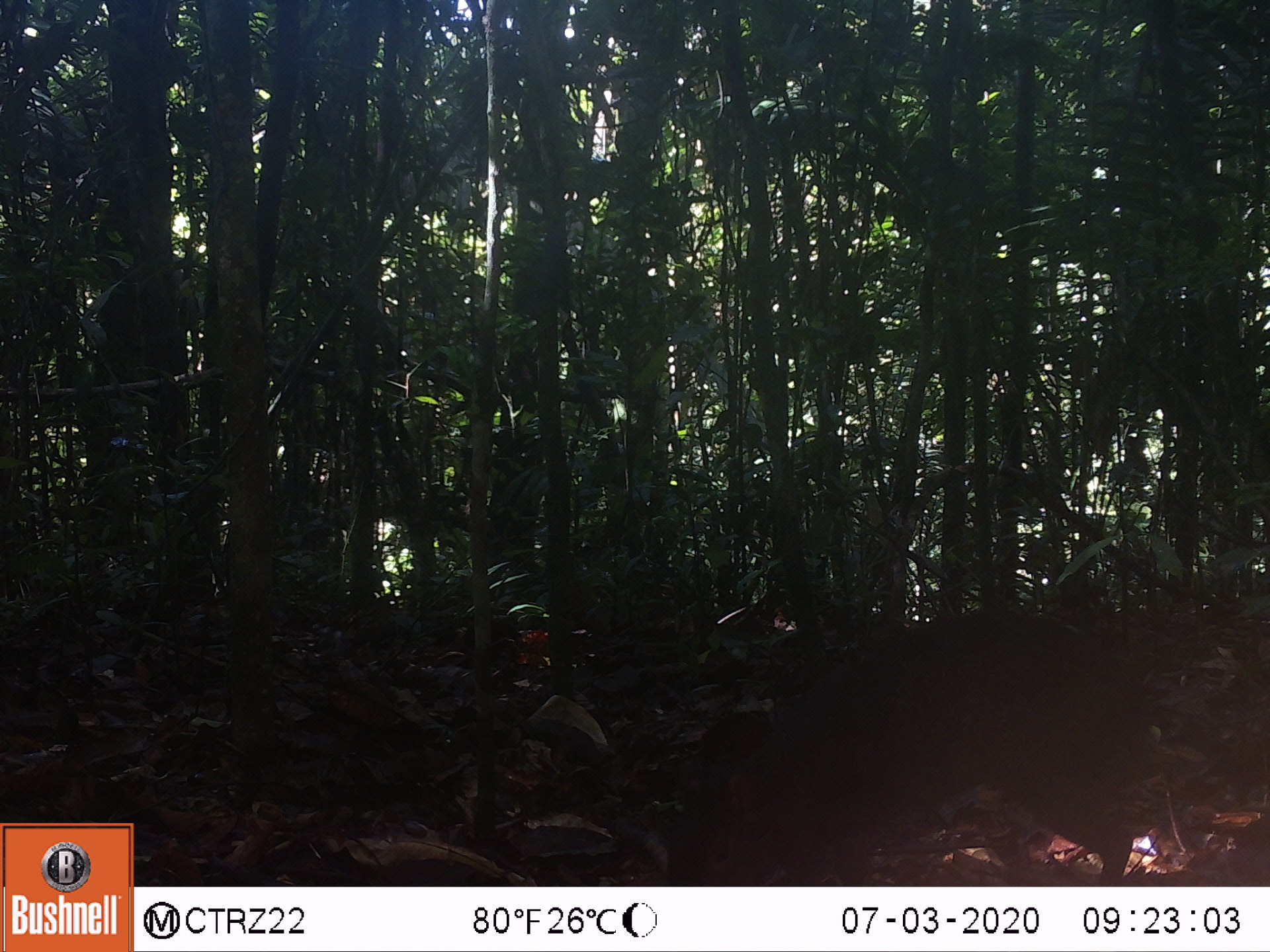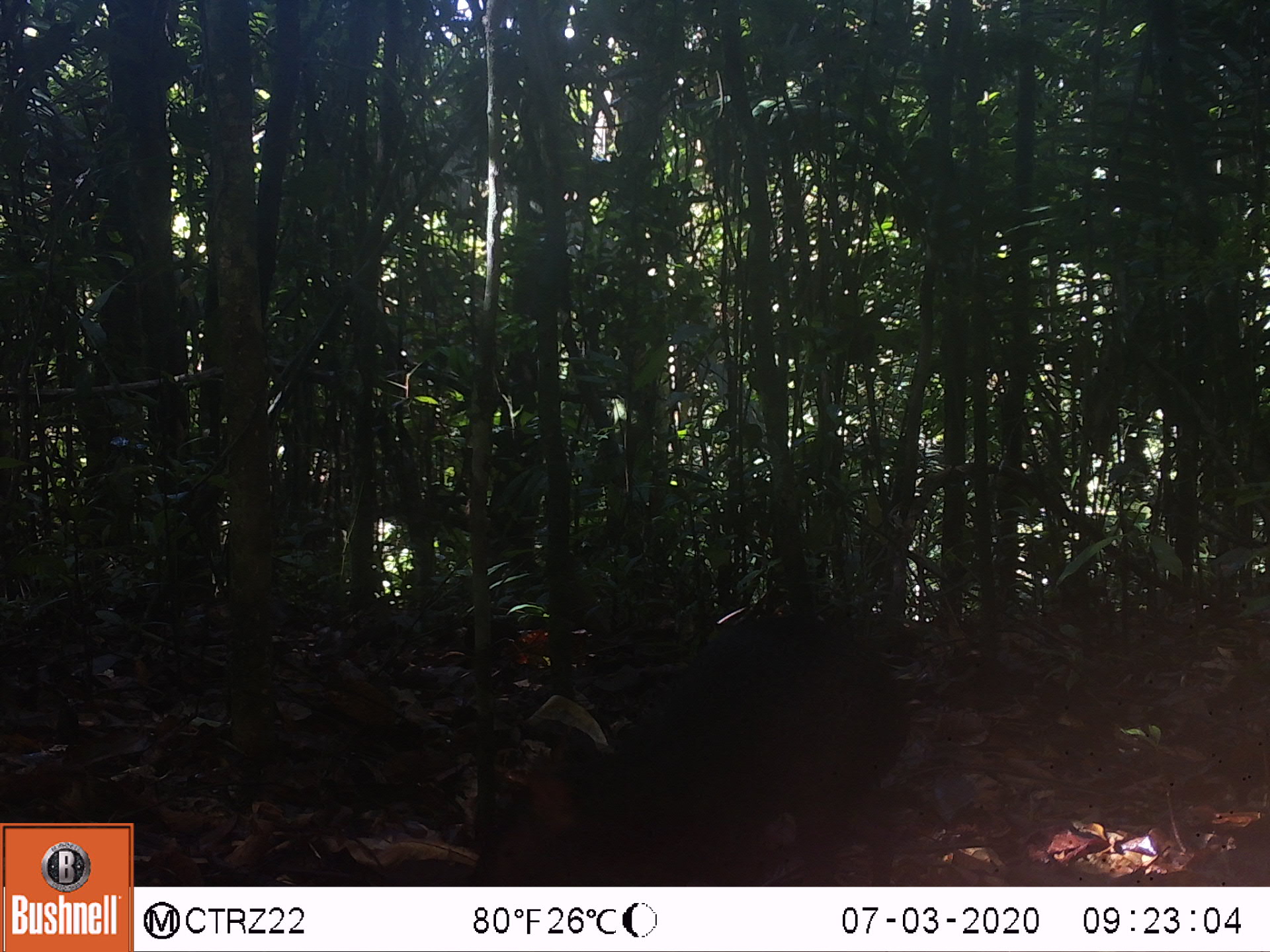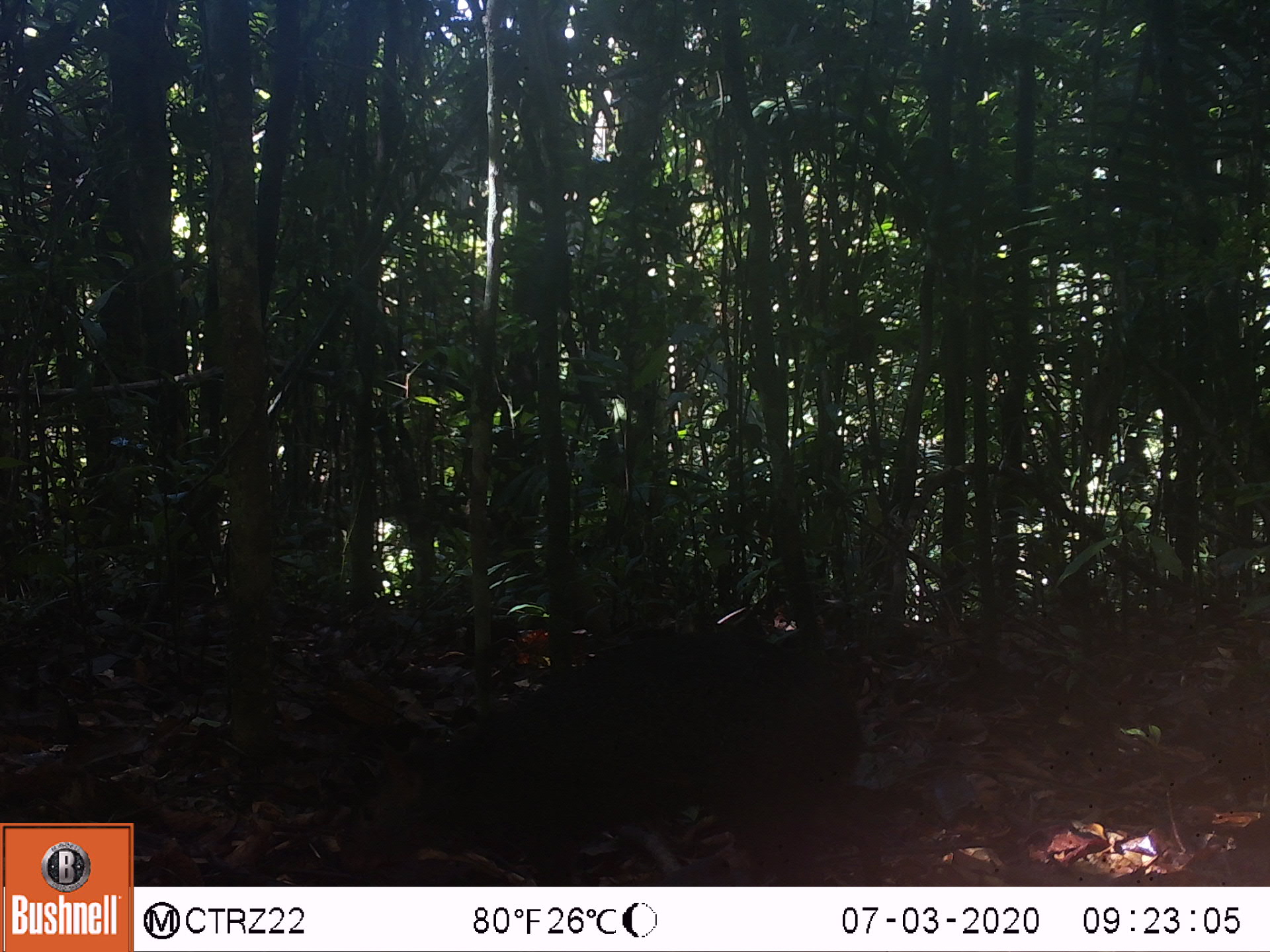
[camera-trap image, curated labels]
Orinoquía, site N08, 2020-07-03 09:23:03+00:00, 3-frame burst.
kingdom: Animalia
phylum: Chordata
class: Mammalia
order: Rodentia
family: Dasyproctidae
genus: Dasyprocta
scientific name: Dasyprocta fuliginosa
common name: black agouti